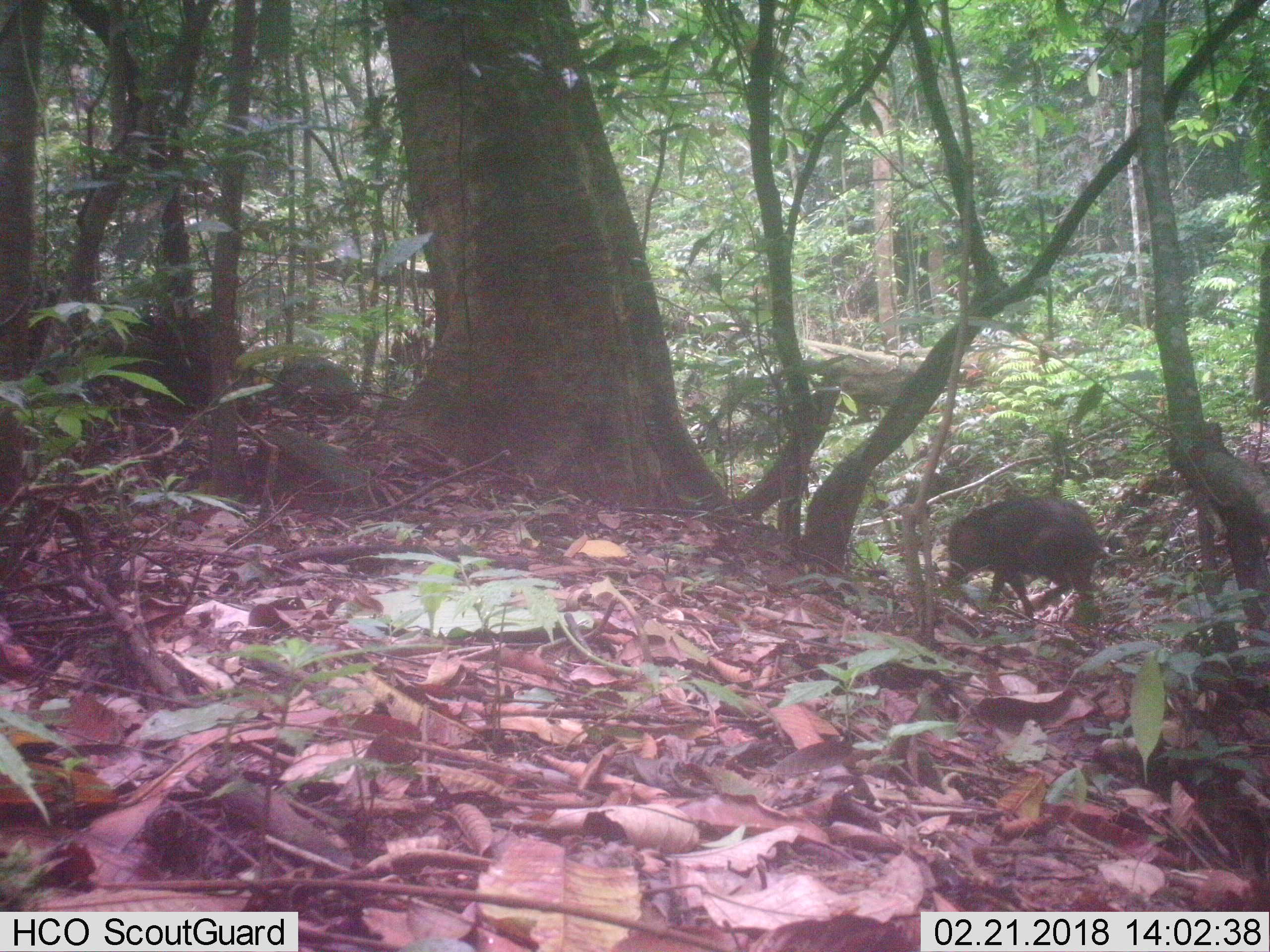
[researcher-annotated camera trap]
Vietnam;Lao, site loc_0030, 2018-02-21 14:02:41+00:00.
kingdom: Animalia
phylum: Chordata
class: Mammalia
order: Artiodactyla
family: Suidae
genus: Sus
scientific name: Sus scrofa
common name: eurasian wild pig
Eurasian wild pig (Sus scrofa). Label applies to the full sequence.